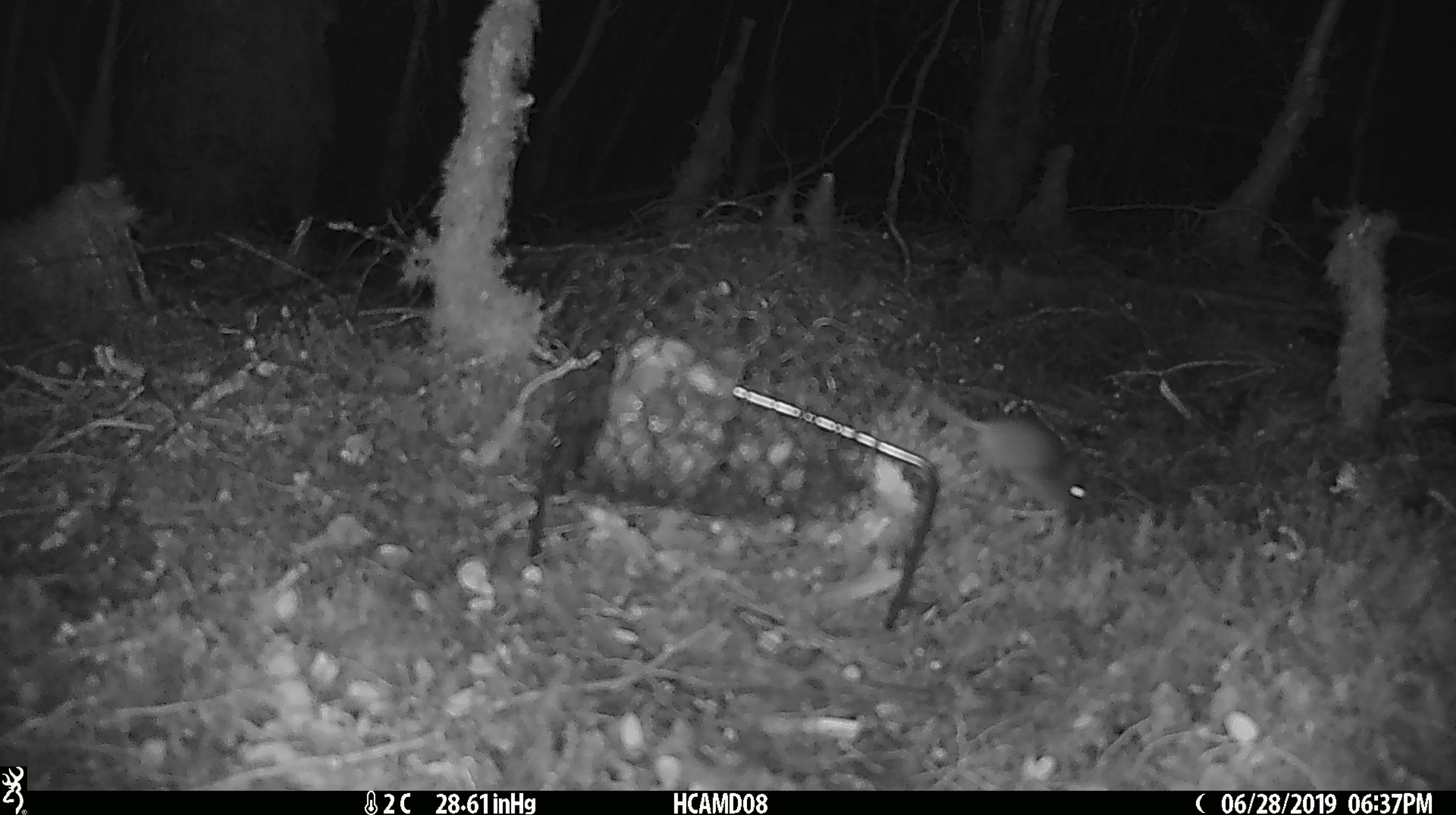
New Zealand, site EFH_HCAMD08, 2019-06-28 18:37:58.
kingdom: Animalia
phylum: Chordata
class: Mammalia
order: Rodentia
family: Muridae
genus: Mus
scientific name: Mus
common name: mouse